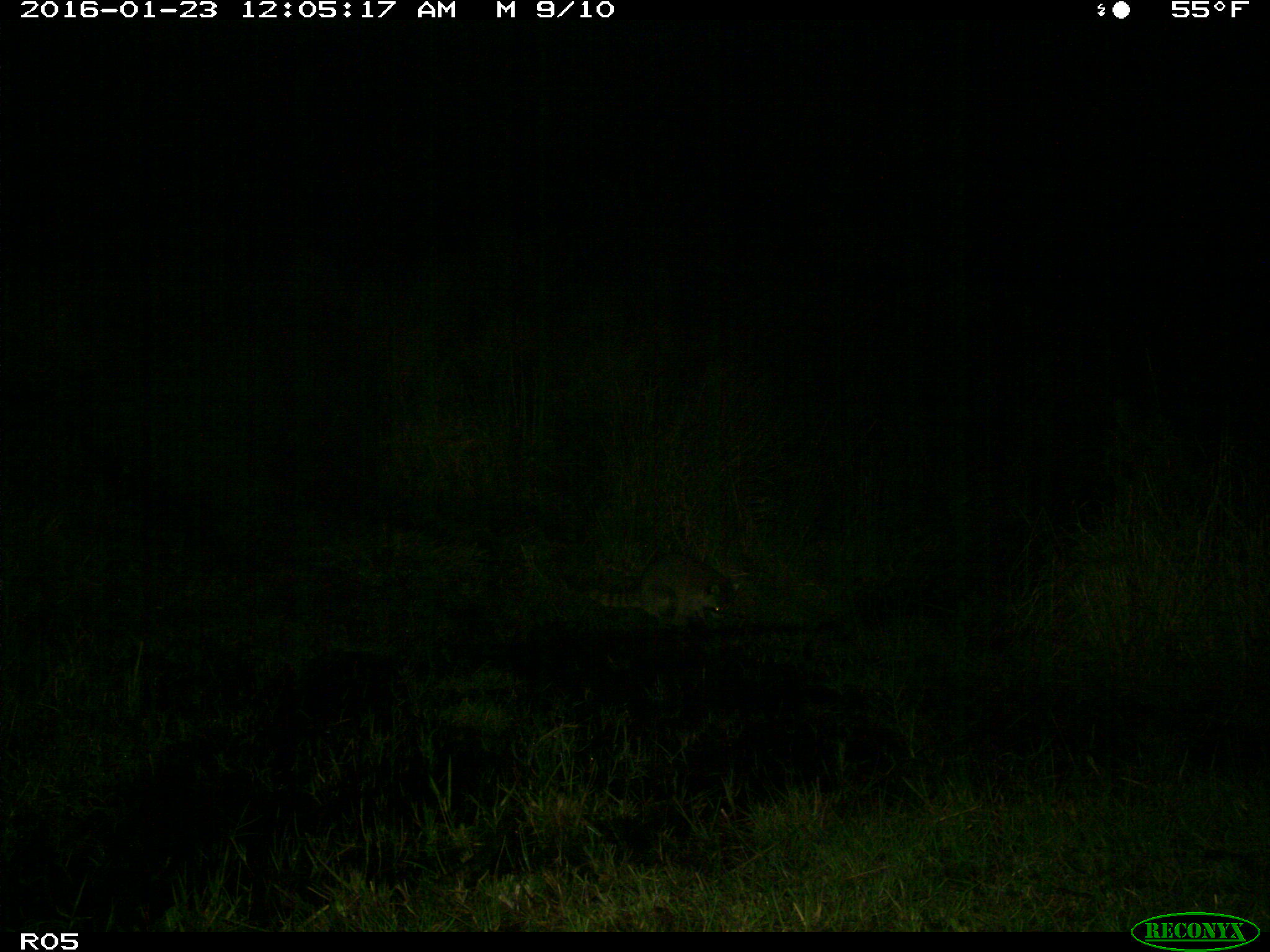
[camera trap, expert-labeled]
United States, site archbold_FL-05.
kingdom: Animalia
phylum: Chordata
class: Mammalia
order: Carnivora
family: Procyonidae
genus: Procyon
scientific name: Procyon lotor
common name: common raccoon